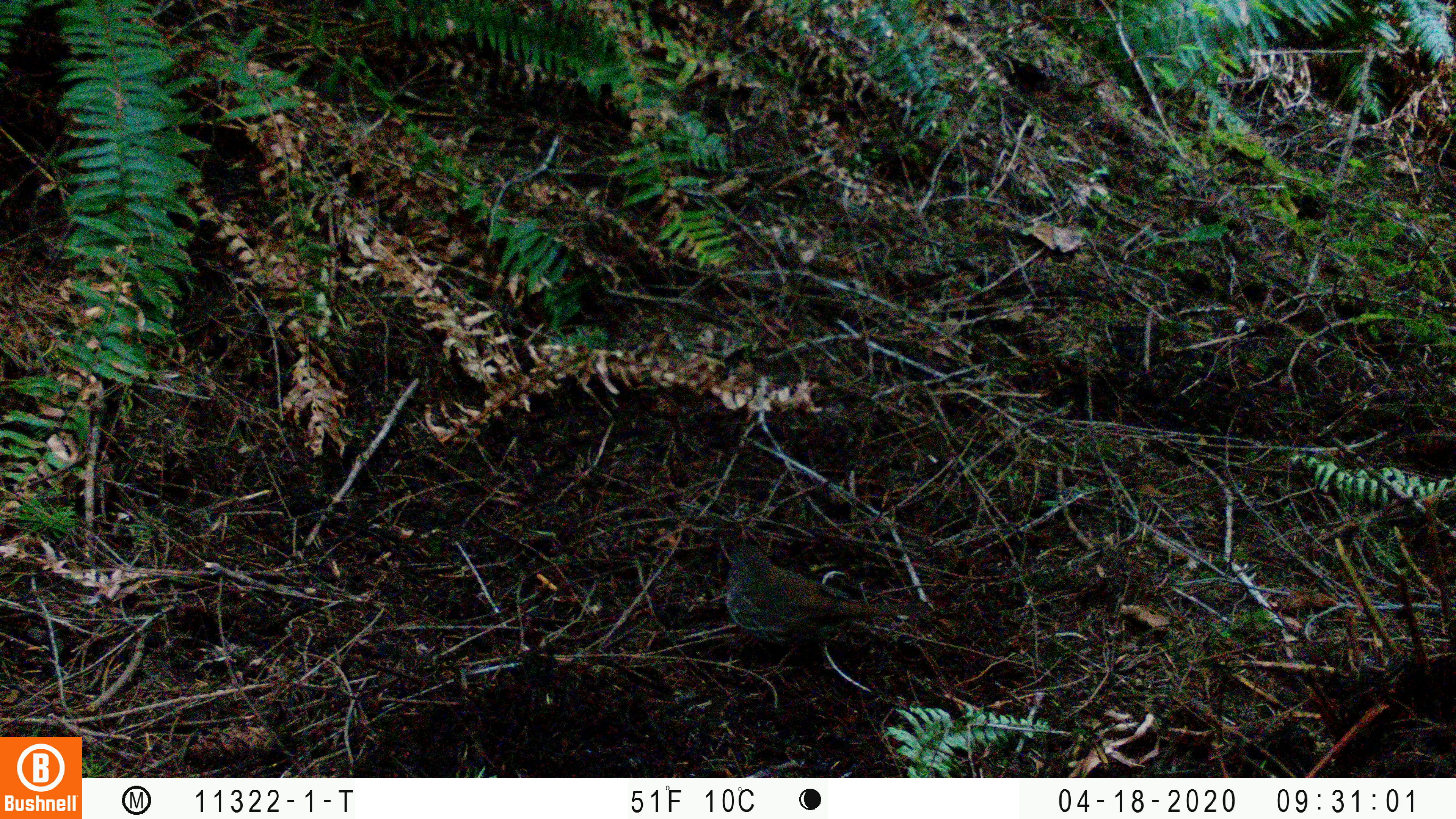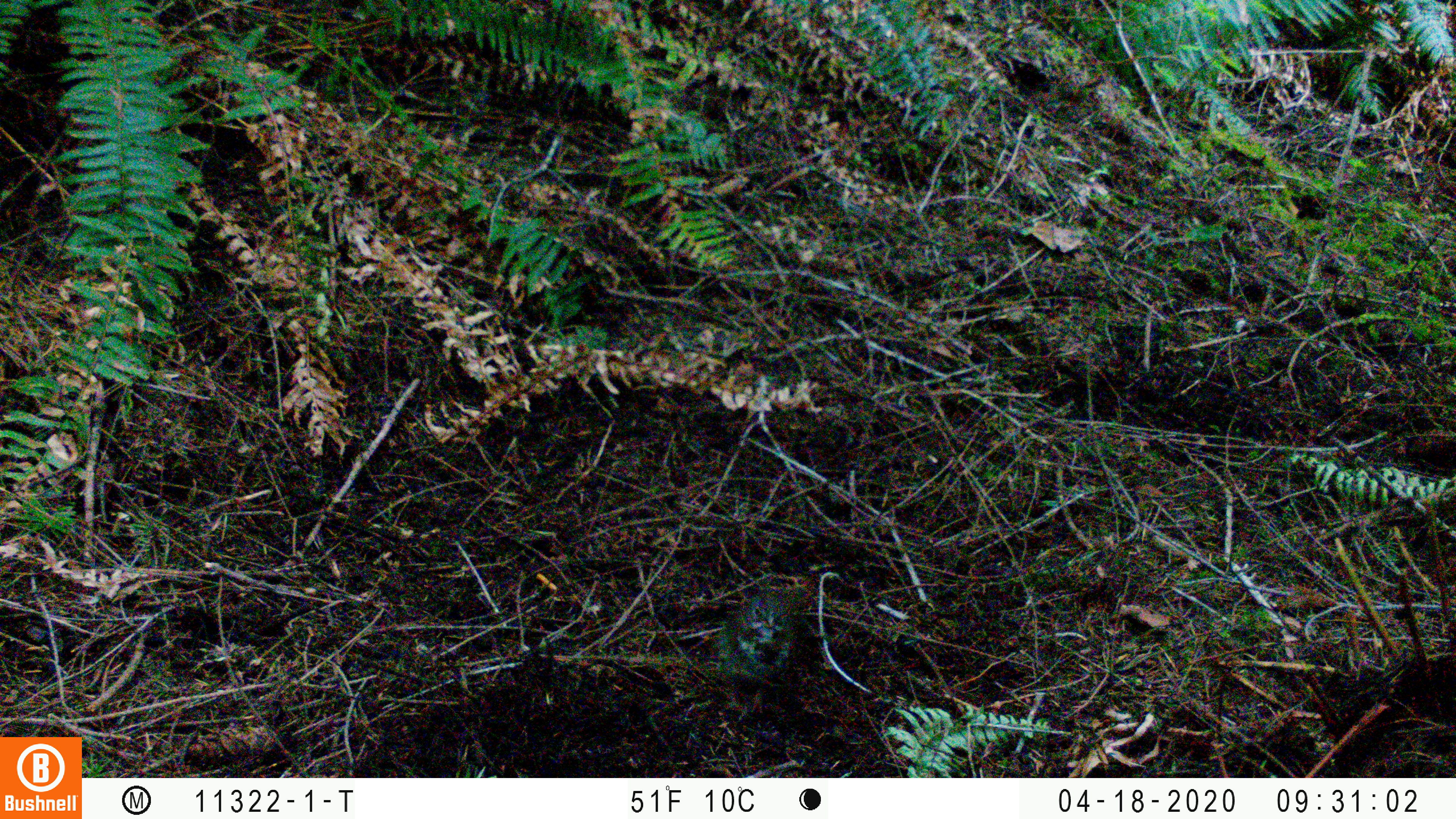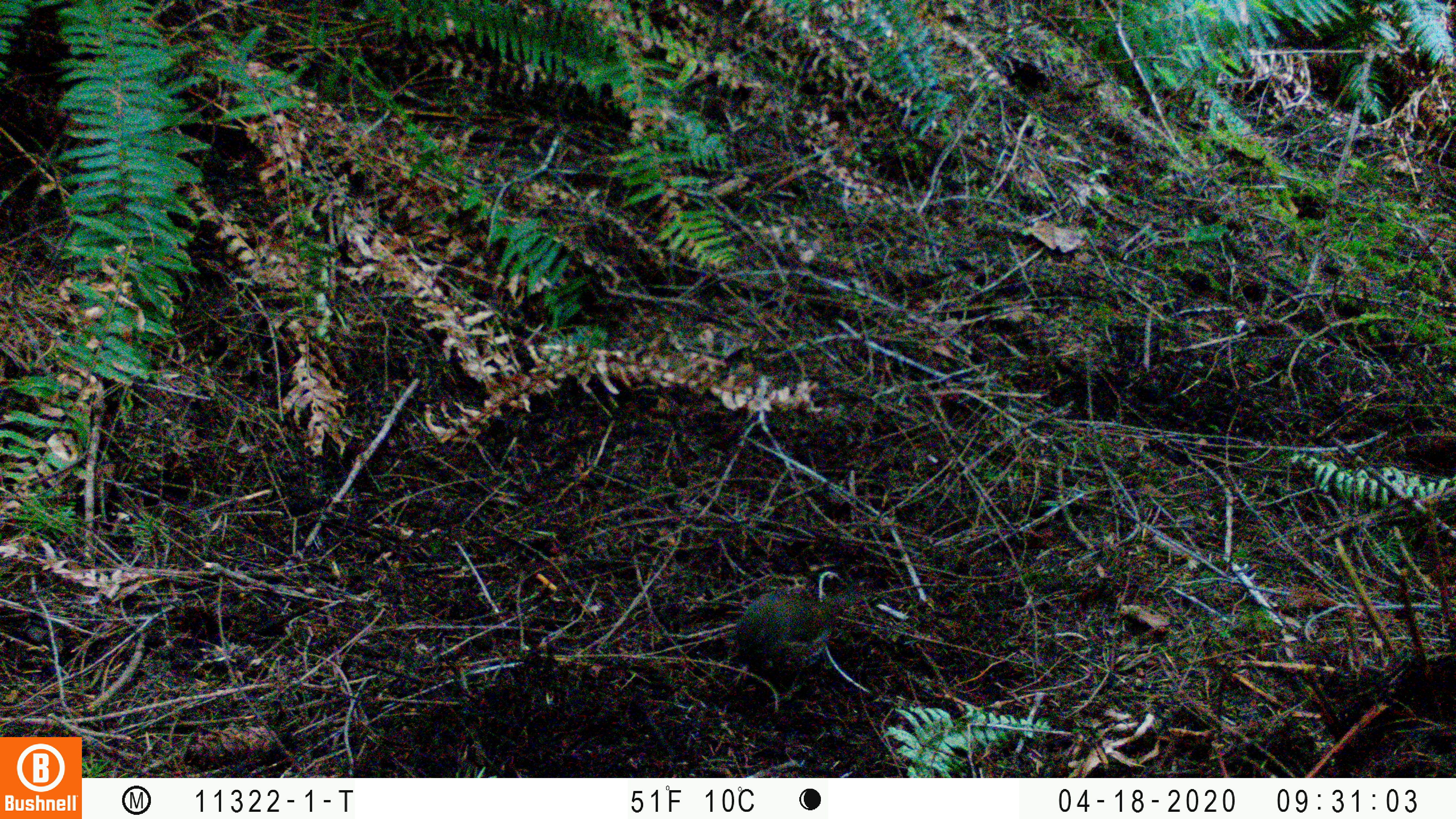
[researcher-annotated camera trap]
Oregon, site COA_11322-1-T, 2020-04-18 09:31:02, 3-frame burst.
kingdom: Animalia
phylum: Chordata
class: Aves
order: Passeriformes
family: Turdidae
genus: Catharus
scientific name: Catharus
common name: brown thrushes and nightingale-thrushes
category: catharus species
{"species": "catharus species (brown thrushes and nightingale-thrushes) (Catharus)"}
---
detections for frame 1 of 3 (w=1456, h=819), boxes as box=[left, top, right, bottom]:
catharus species: box=[718, 529, 912, 648]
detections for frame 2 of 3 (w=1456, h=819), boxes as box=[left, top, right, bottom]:
catharus species: box=[702, 580, 821, 693]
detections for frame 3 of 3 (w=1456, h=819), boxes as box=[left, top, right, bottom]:
catharus species: box=[723, 583, 870, 695]